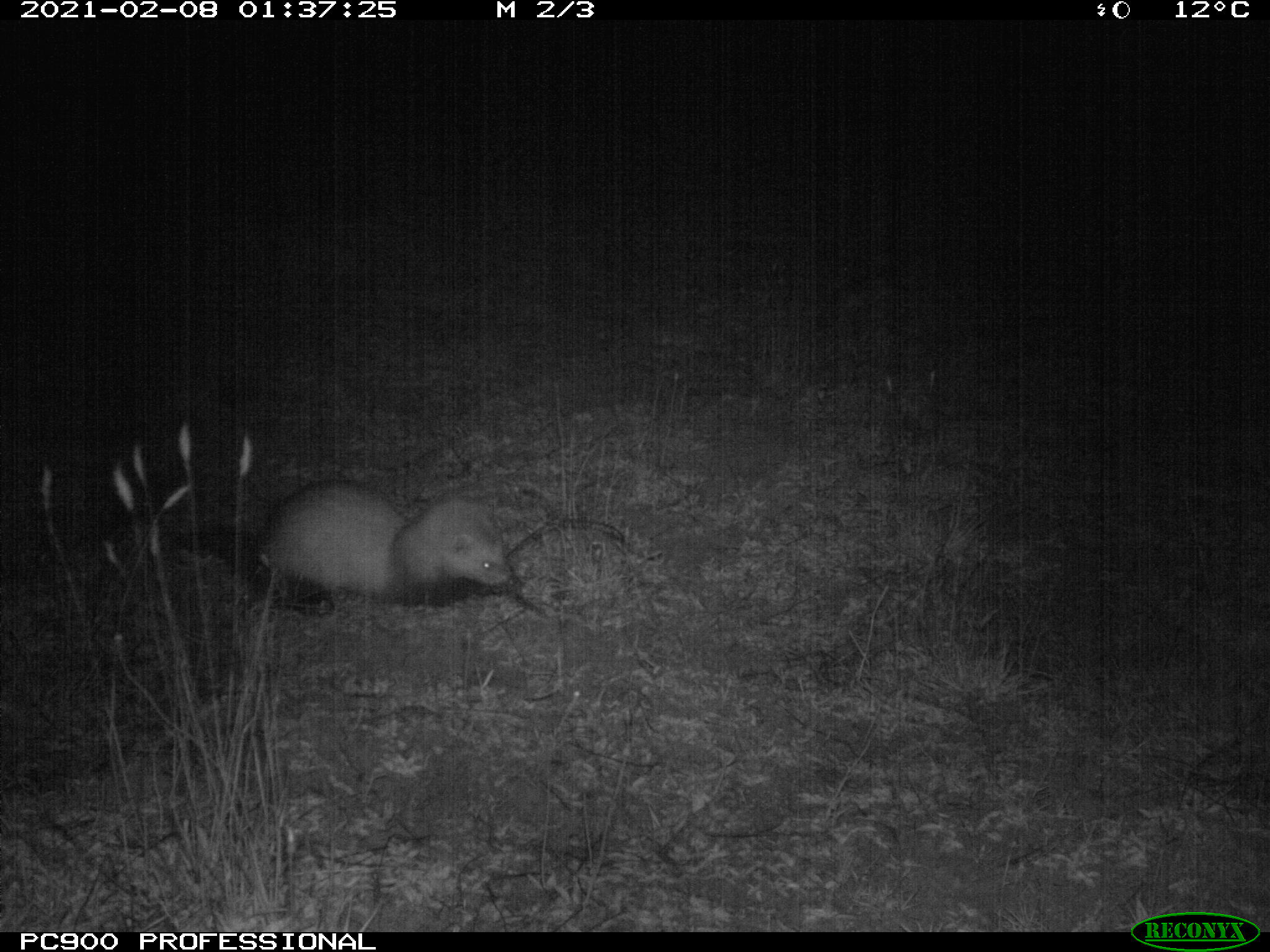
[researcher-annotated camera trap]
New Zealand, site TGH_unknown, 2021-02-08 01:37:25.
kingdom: Animalia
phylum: Chordata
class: Mammalia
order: Carnivora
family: Mustelidae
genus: Mustela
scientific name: Mustela furo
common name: ferret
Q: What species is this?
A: Ferret (Mustela furo).